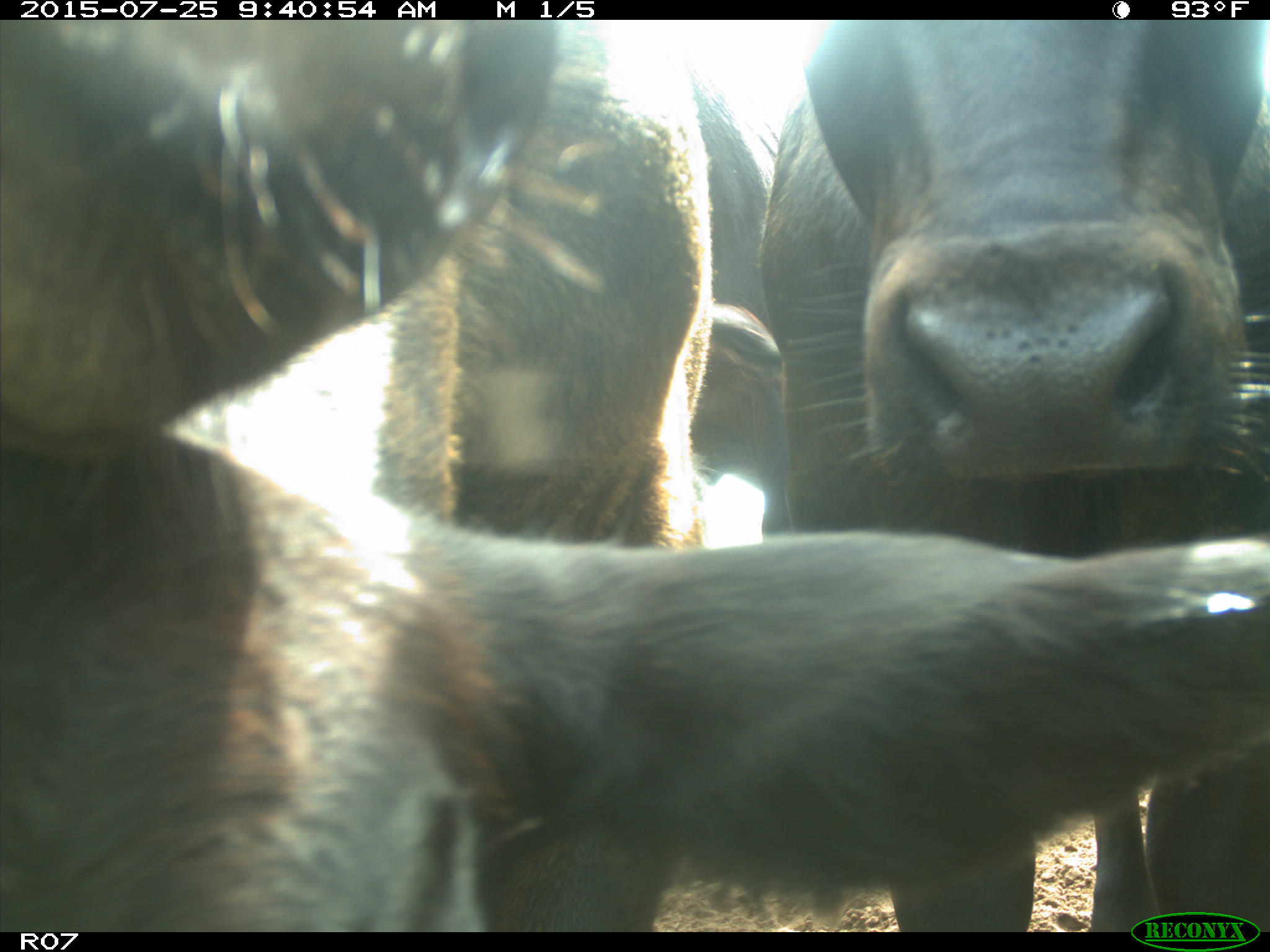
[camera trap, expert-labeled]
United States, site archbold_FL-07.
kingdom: Animalia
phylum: Chordata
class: Mammalia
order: Artiodactyla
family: Bovidae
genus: Bos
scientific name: Bos taurus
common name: domestic cow